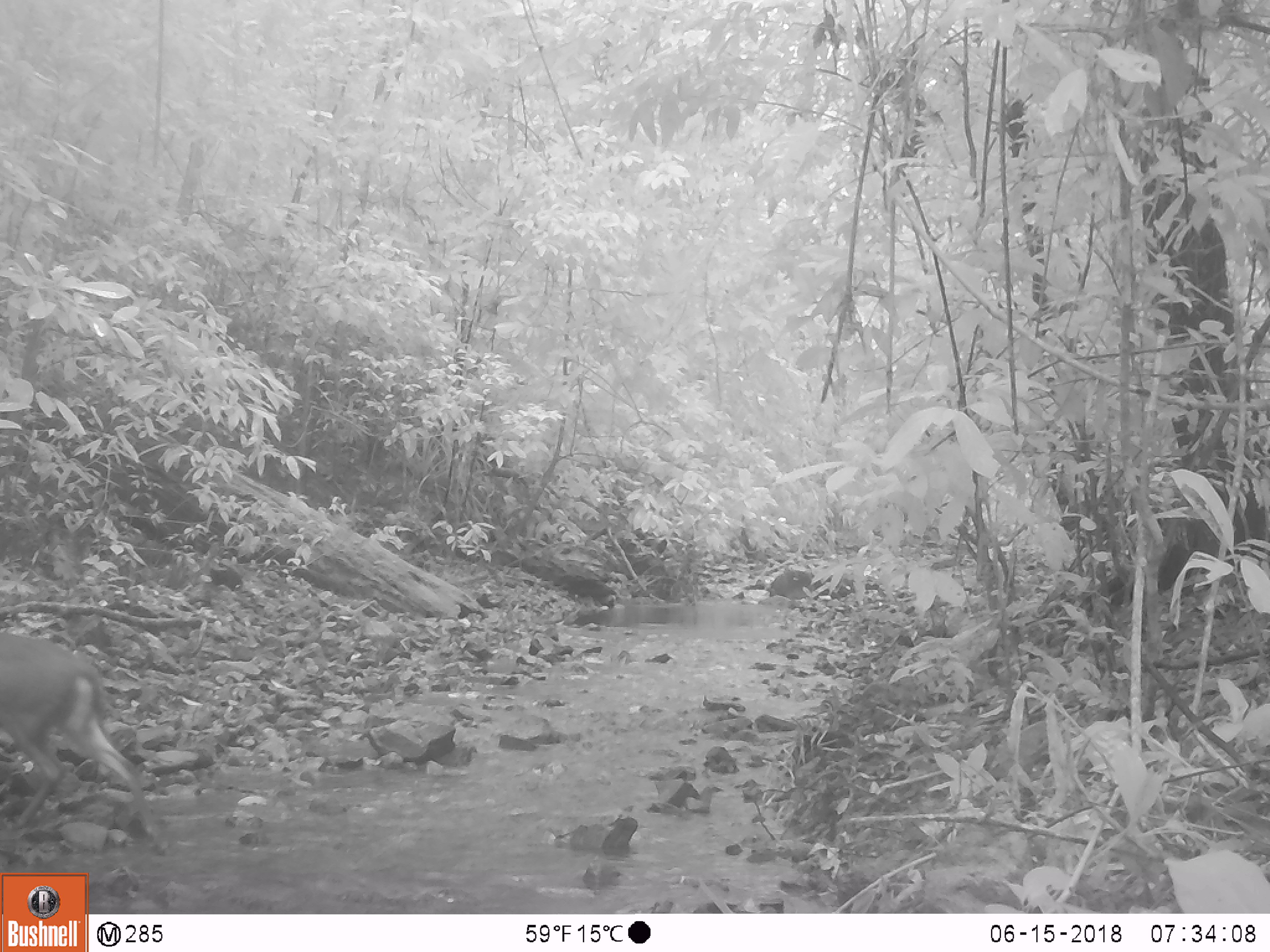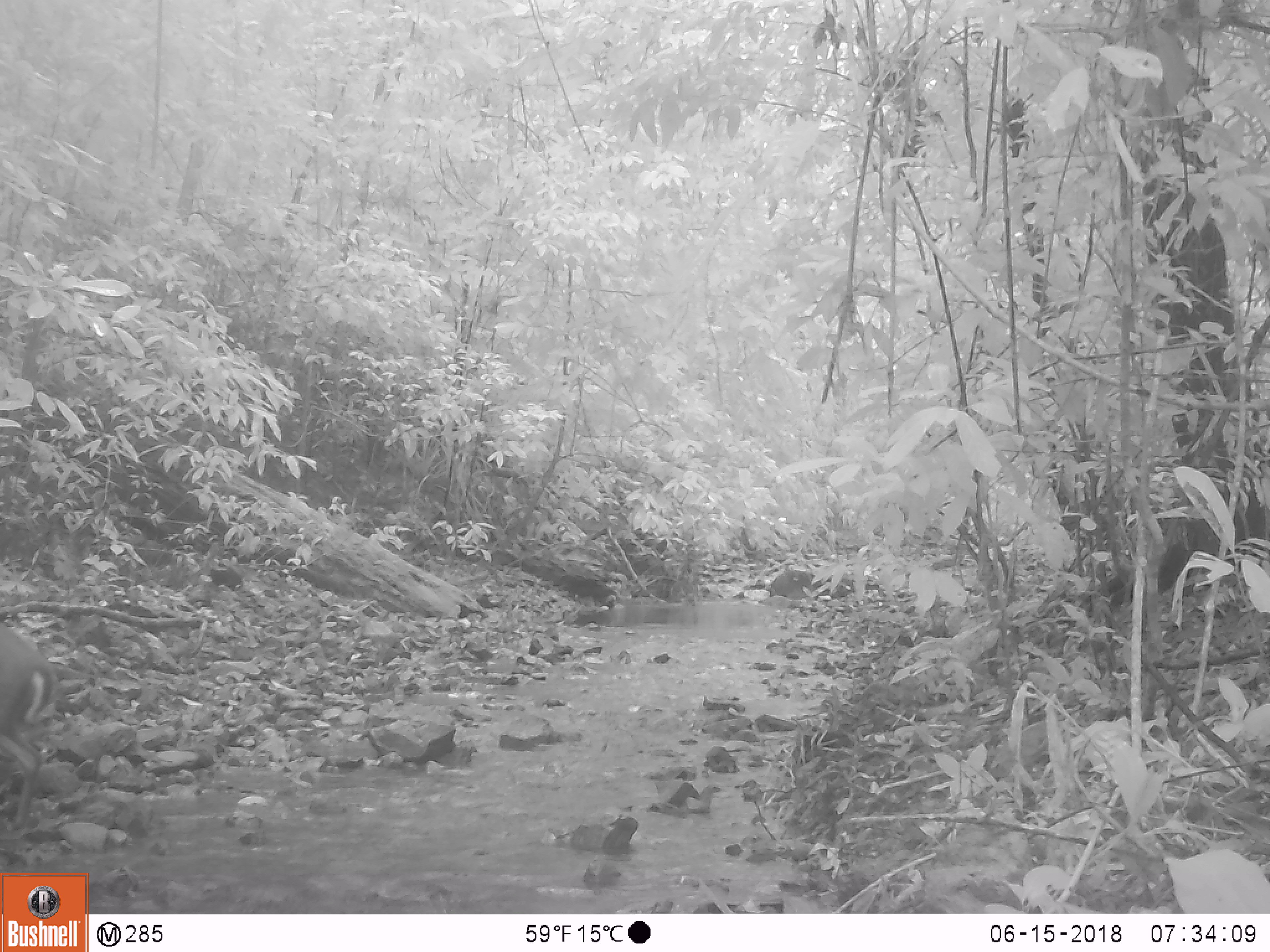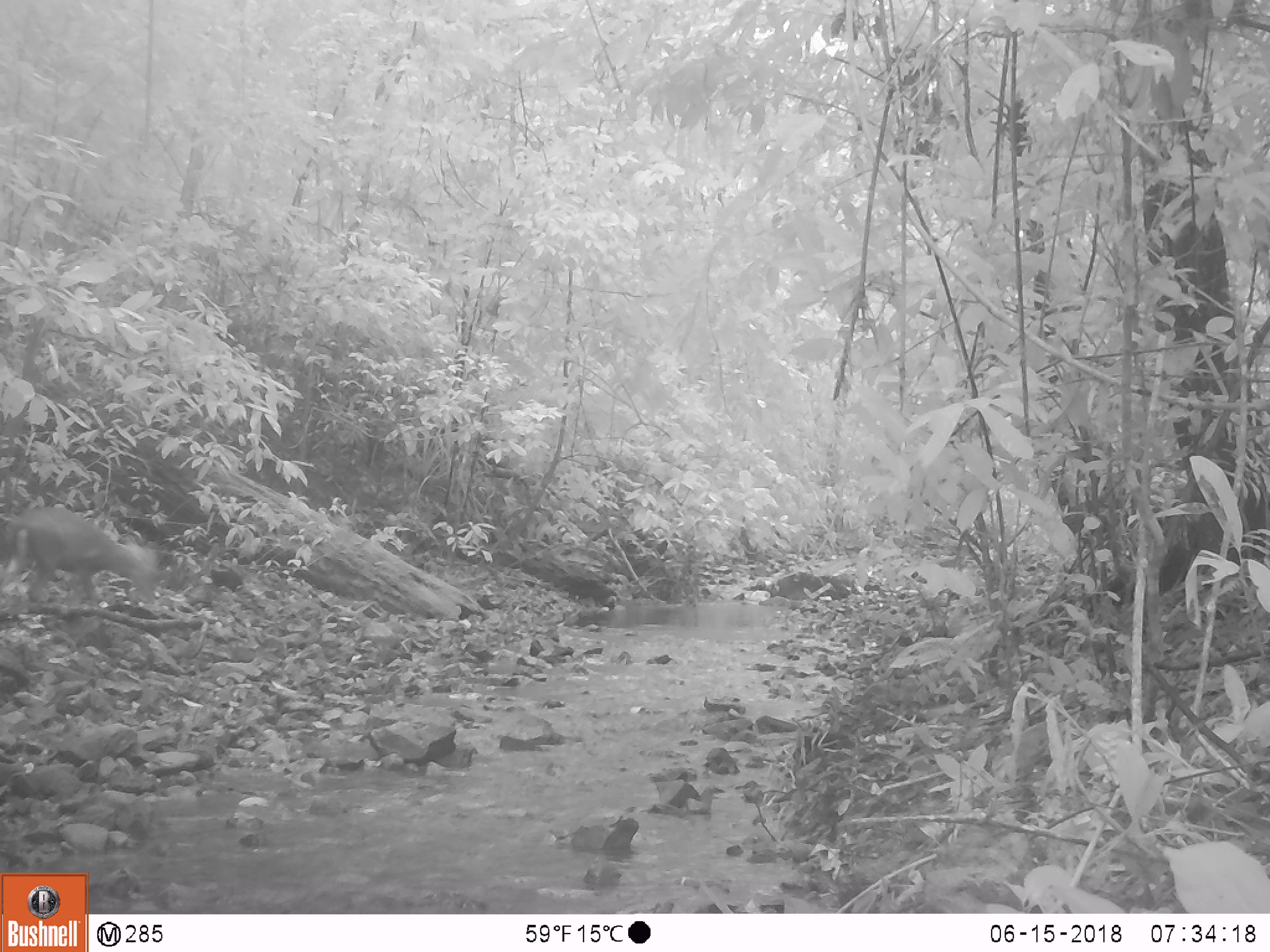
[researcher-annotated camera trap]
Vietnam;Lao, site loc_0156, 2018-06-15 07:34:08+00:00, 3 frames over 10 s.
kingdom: Animalia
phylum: Chordata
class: Mammalia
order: Artiodactyla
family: Cervidae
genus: Muntiacus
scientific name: Muntiacus rooseveltorum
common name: roosevelt's muntjac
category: roosevelts muntjac group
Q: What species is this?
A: Roosevelts muntjac group (roosevelt's muntjac) (Muntiacus rooseveltorum).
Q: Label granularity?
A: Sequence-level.